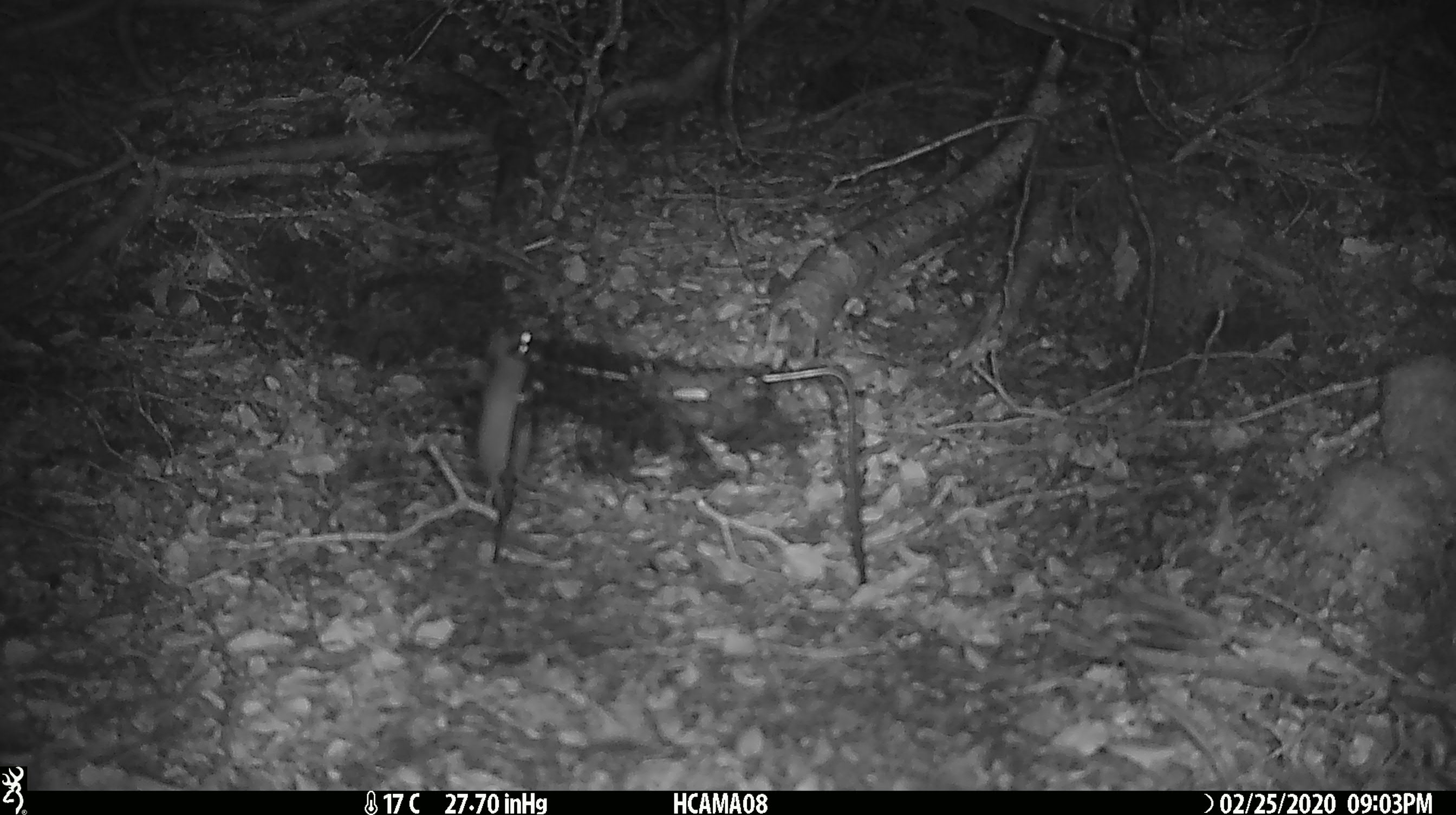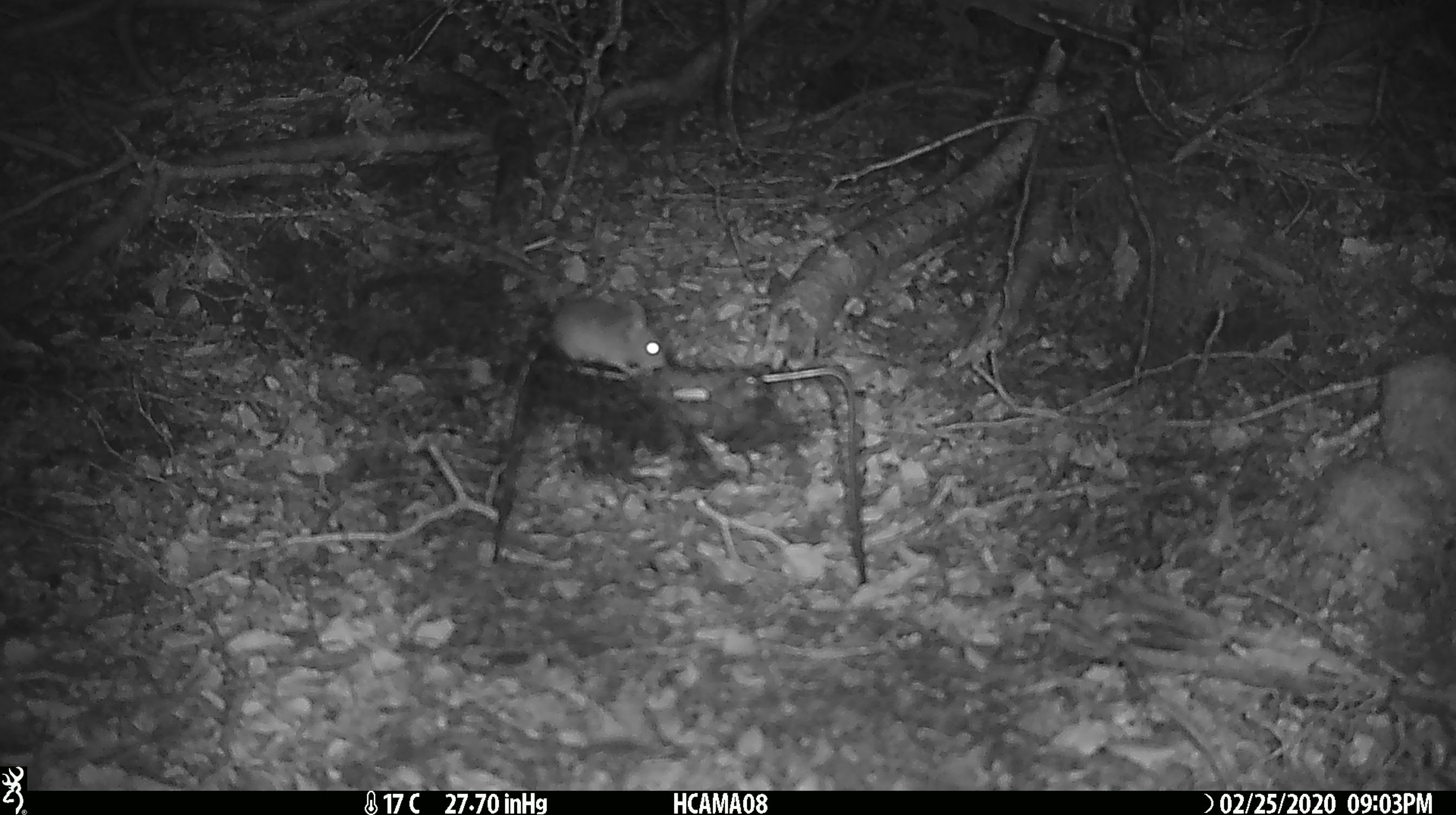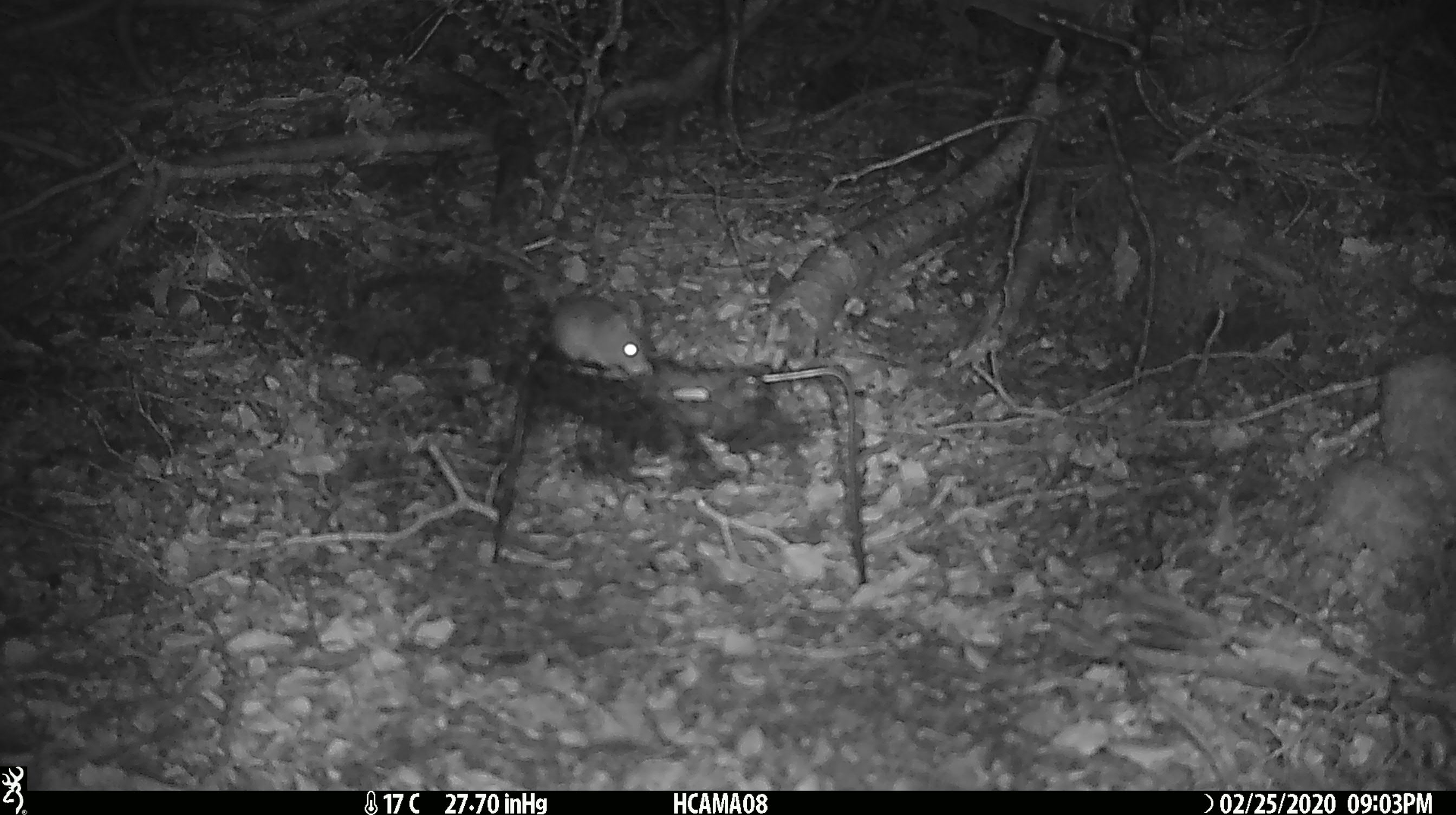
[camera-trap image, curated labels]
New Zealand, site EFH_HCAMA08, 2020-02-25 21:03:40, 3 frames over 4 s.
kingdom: Animalia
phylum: Chordata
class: Mammalia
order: Rodentia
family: Muridae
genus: Mus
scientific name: Mus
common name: mouse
Mouse (Mus).